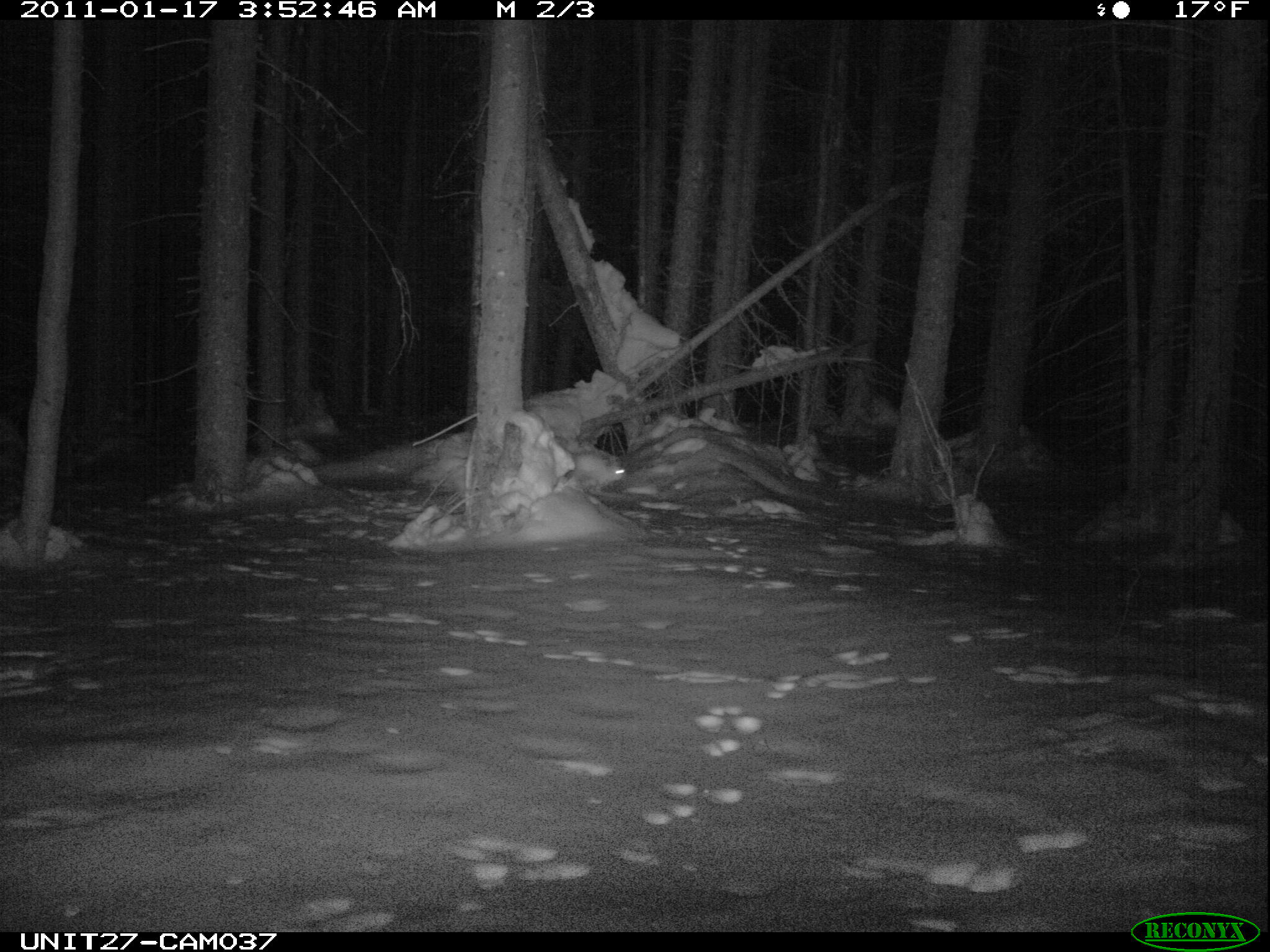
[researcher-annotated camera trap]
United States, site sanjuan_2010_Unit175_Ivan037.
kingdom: Animalia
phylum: Chordata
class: Mammalia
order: Lagomorpha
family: Leporidae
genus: Lepus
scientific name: Lepus americanus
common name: snowshoe hare